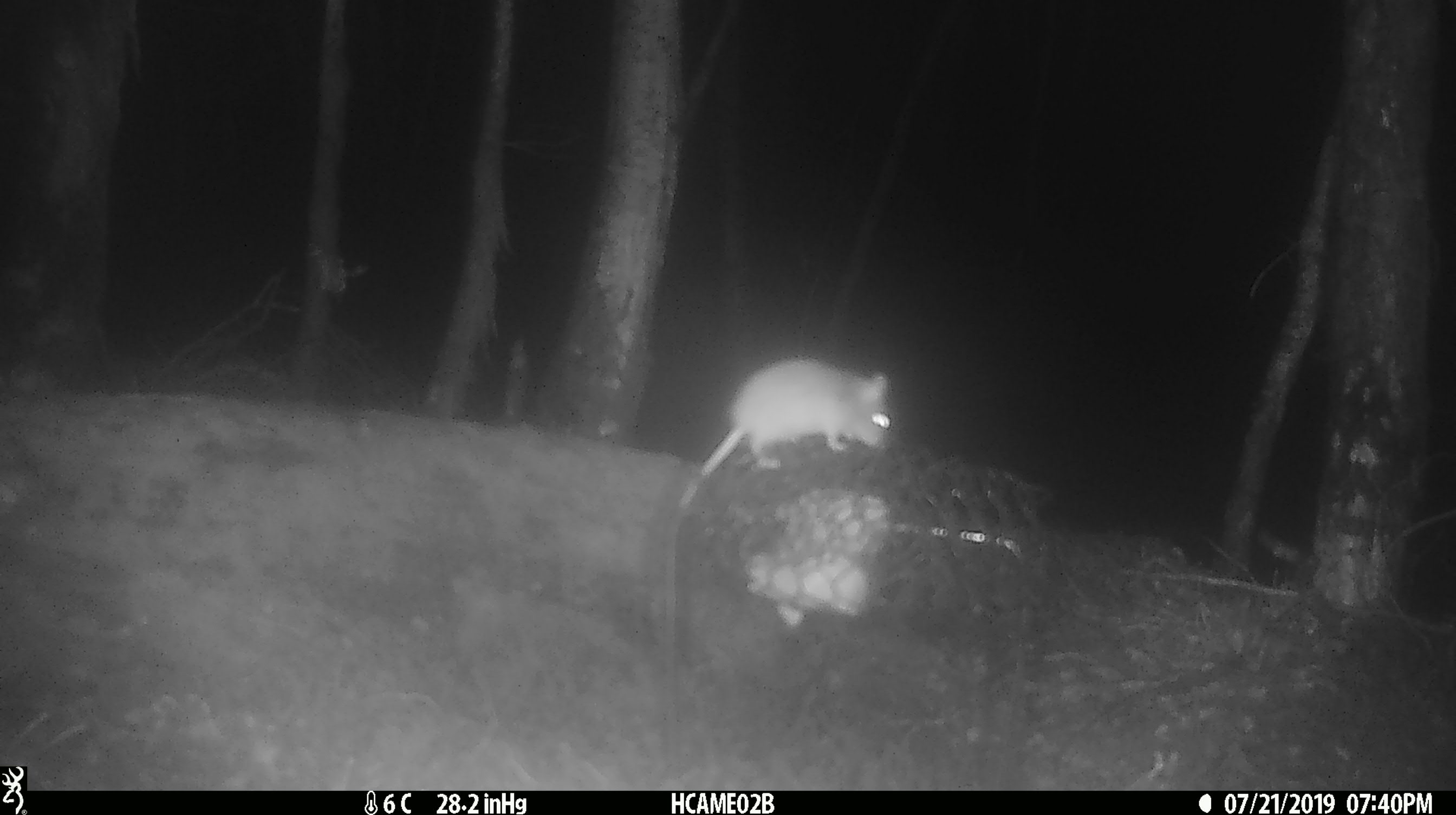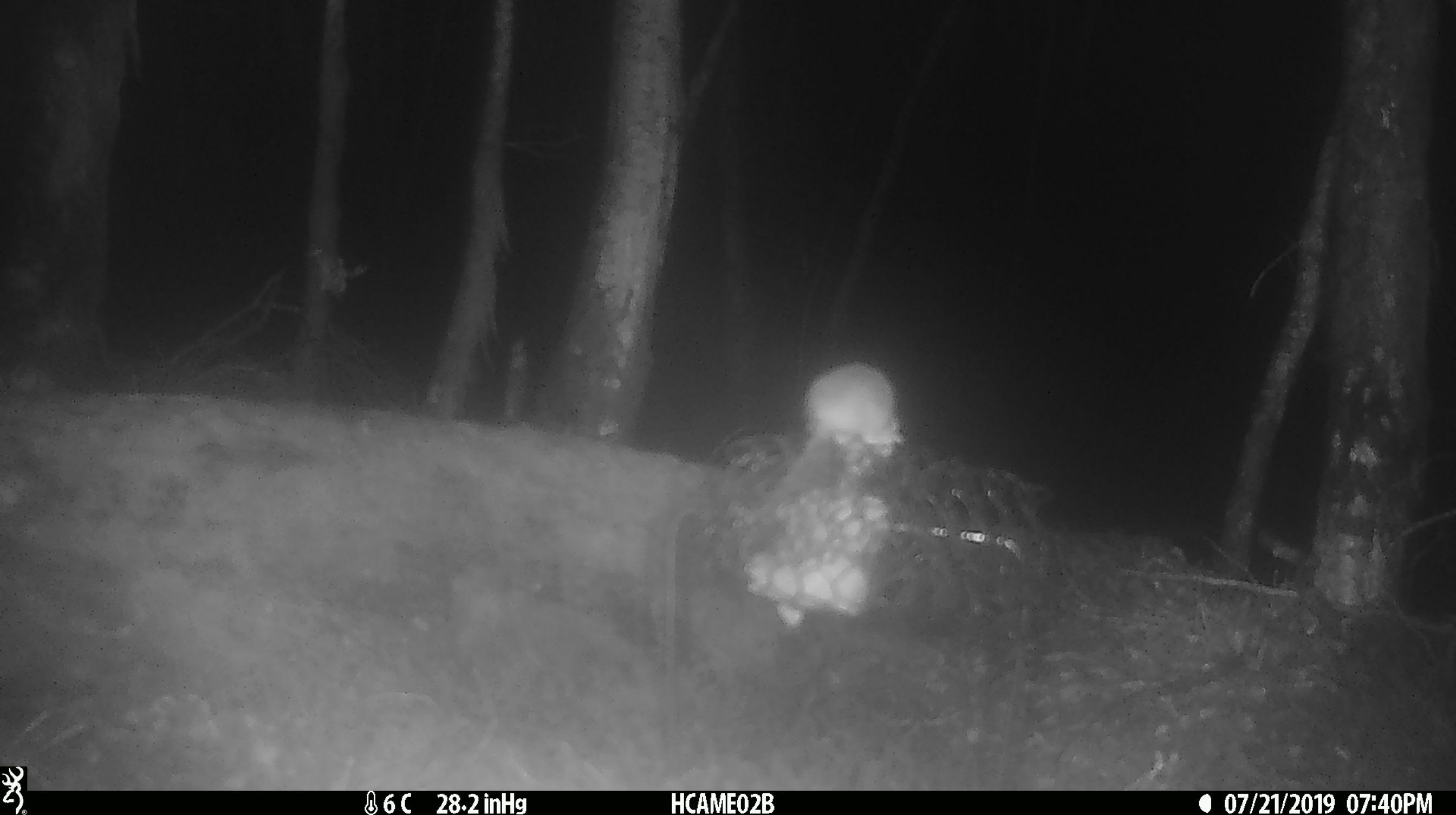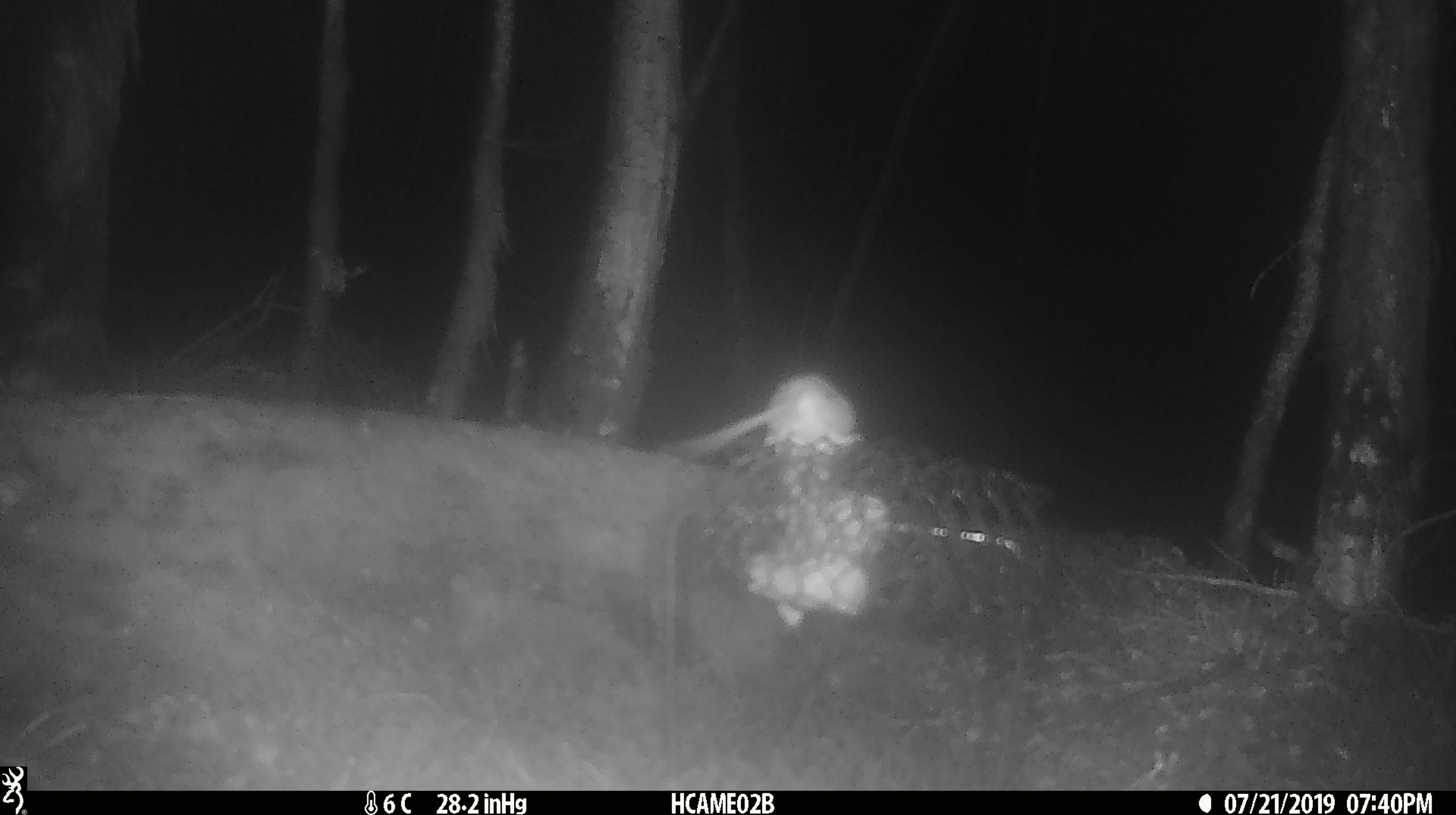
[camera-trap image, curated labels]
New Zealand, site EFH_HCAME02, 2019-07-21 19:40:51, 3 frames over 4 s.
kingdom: Animalia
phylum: Chordata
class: Mammalia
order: Rodentia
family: Muridae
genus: Mus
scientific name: Mus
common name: mouse